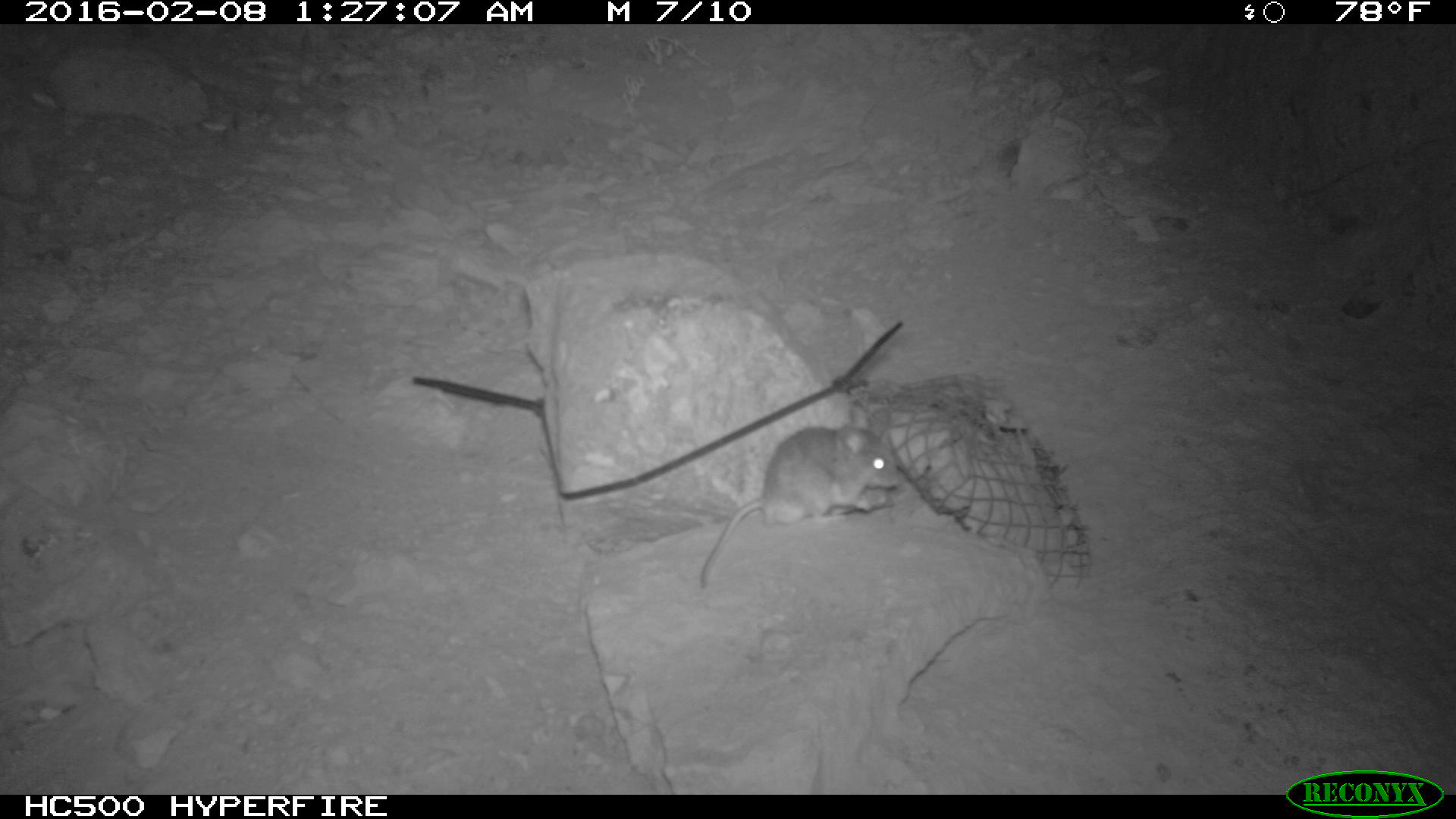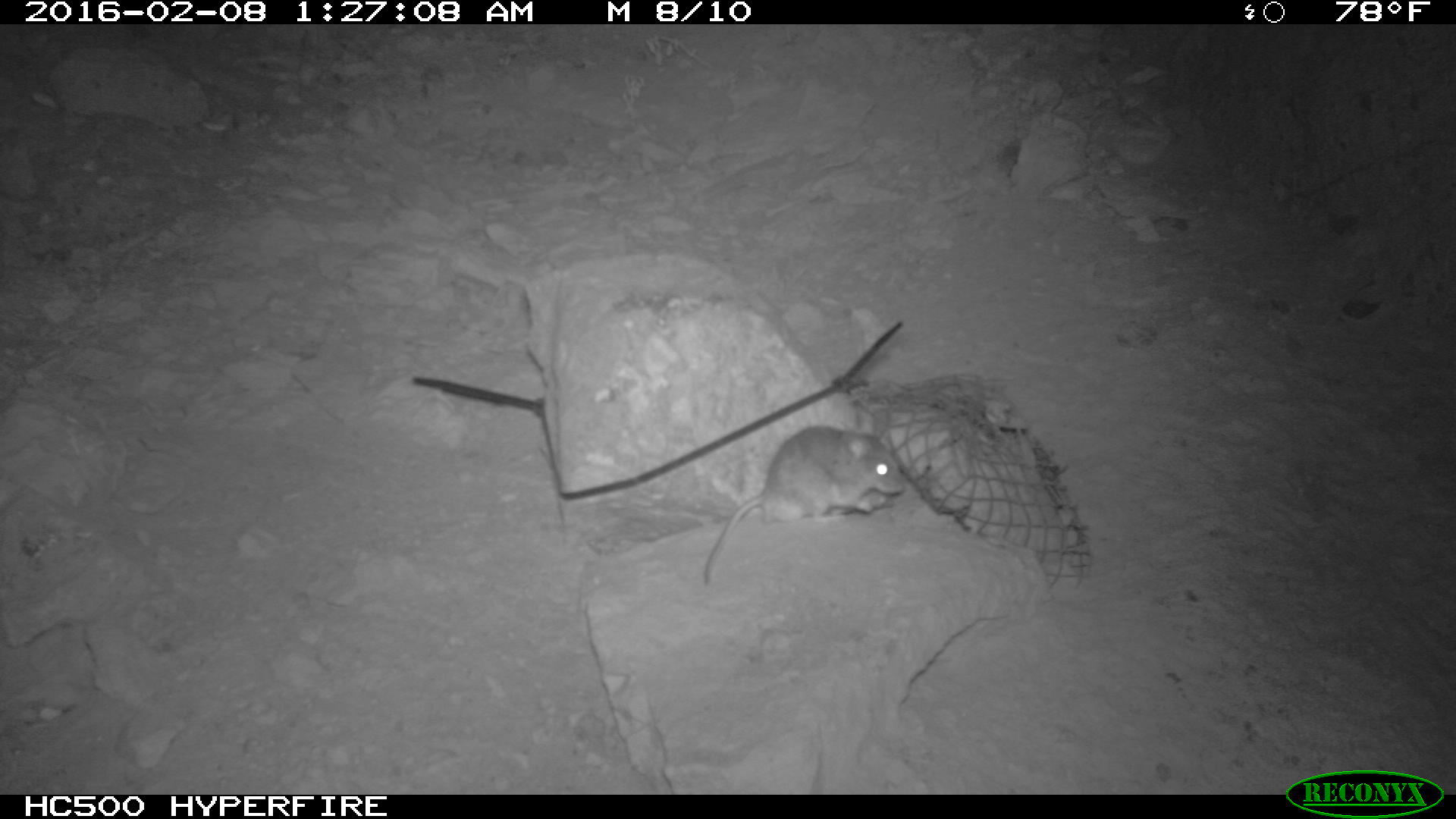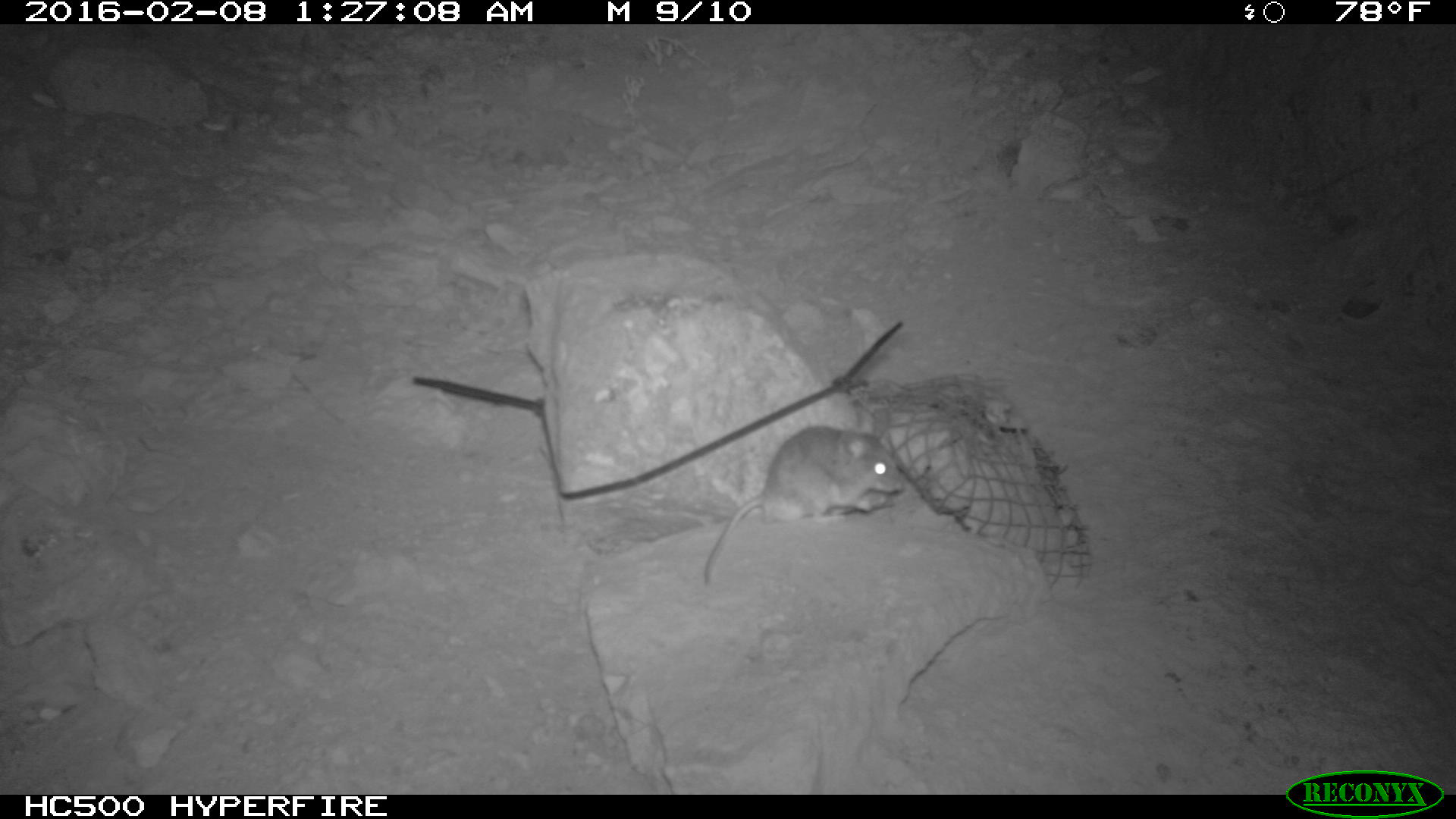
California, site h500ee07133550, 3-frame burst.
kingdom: Animalia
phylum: Chordata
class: Mammalia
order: Rodentia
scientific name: Rodentia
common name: rodent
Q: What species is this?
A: Rodent (Rodentia).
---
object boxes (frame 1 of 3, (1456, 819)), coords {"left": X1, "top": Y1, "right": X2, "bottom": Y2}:
rodent: {"left": 701, "top": 400, "right": 900, "bottom": 588}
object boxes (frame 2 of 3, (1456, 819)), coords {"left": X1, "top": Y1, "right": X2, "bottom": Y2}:
rodent: {"left": 701, "top": 413, "right": 904, "bottom": 588}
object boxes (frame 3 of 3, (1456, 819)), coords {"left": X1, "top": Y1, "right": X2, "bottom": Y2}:
rodent: {"left": 701, "top": 425, "right": 904, "bottom": 584}